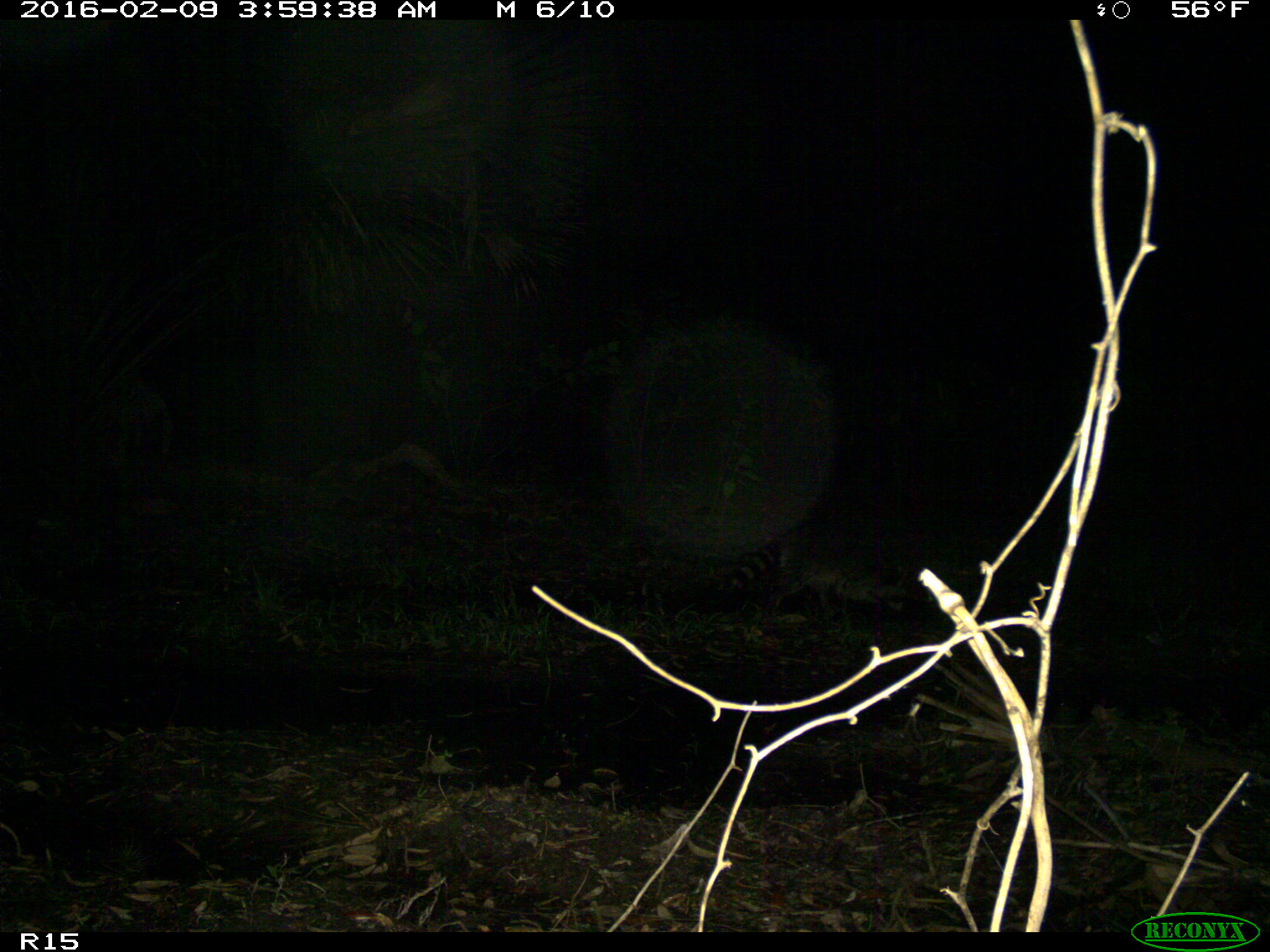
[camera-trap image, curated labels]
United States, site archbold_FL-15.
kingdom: Animalia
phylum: Chordata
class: Mammalia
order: Carnivora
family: Procyonidae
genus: Procyon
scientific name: Procyon lotor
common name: common raccoon